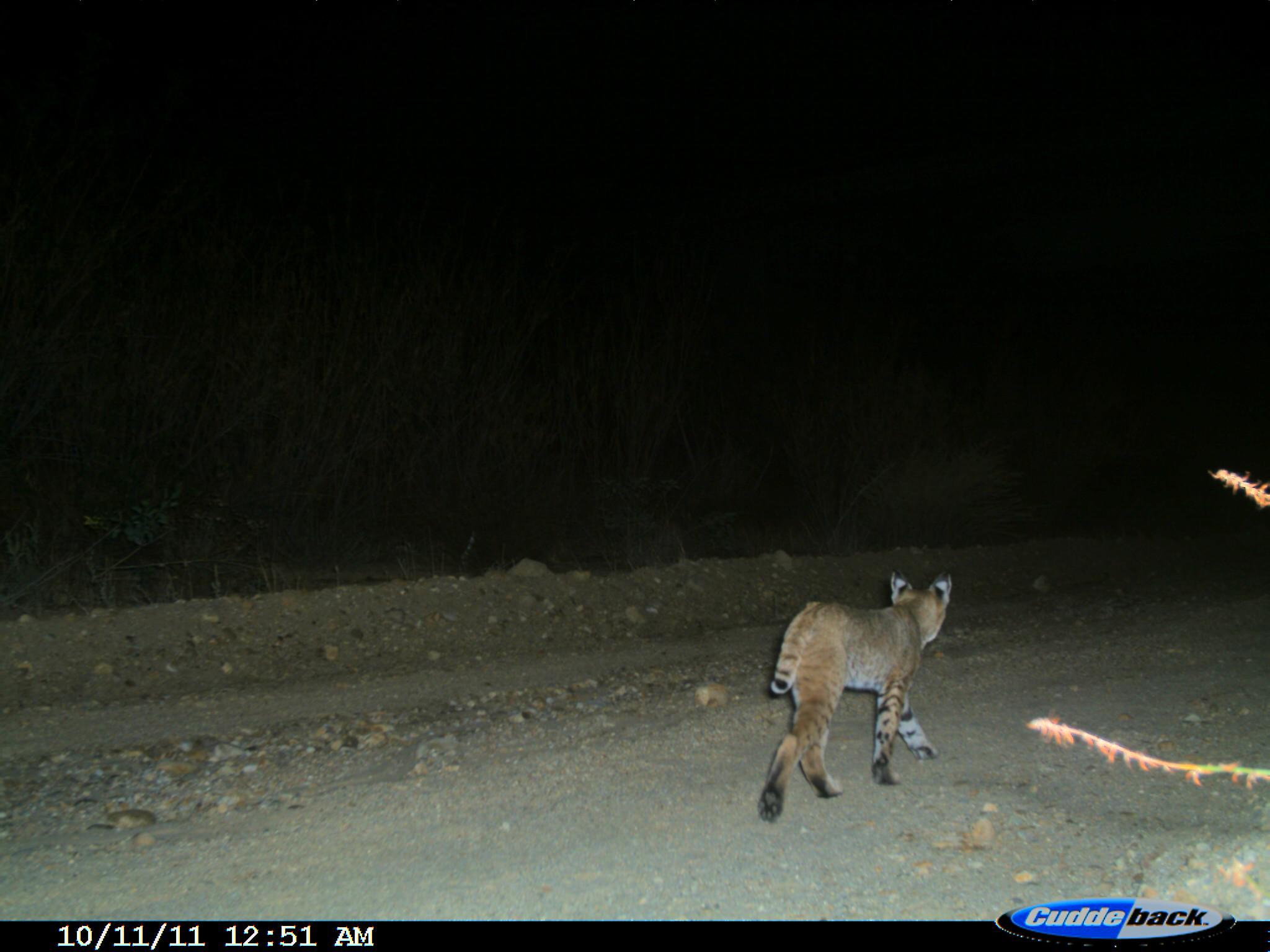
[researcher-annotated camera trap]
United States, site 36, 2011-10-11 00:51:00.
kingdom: Animalia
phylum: Chordata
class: Mammalia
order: Carnivora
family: Felidae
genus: Lynx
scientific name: Lynx rufus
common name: bobcat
Bobcat (Lynx rufus).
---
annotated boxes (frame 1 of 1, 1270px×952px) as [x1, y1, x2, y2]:
bobcat: [756, 568, 952, 820]